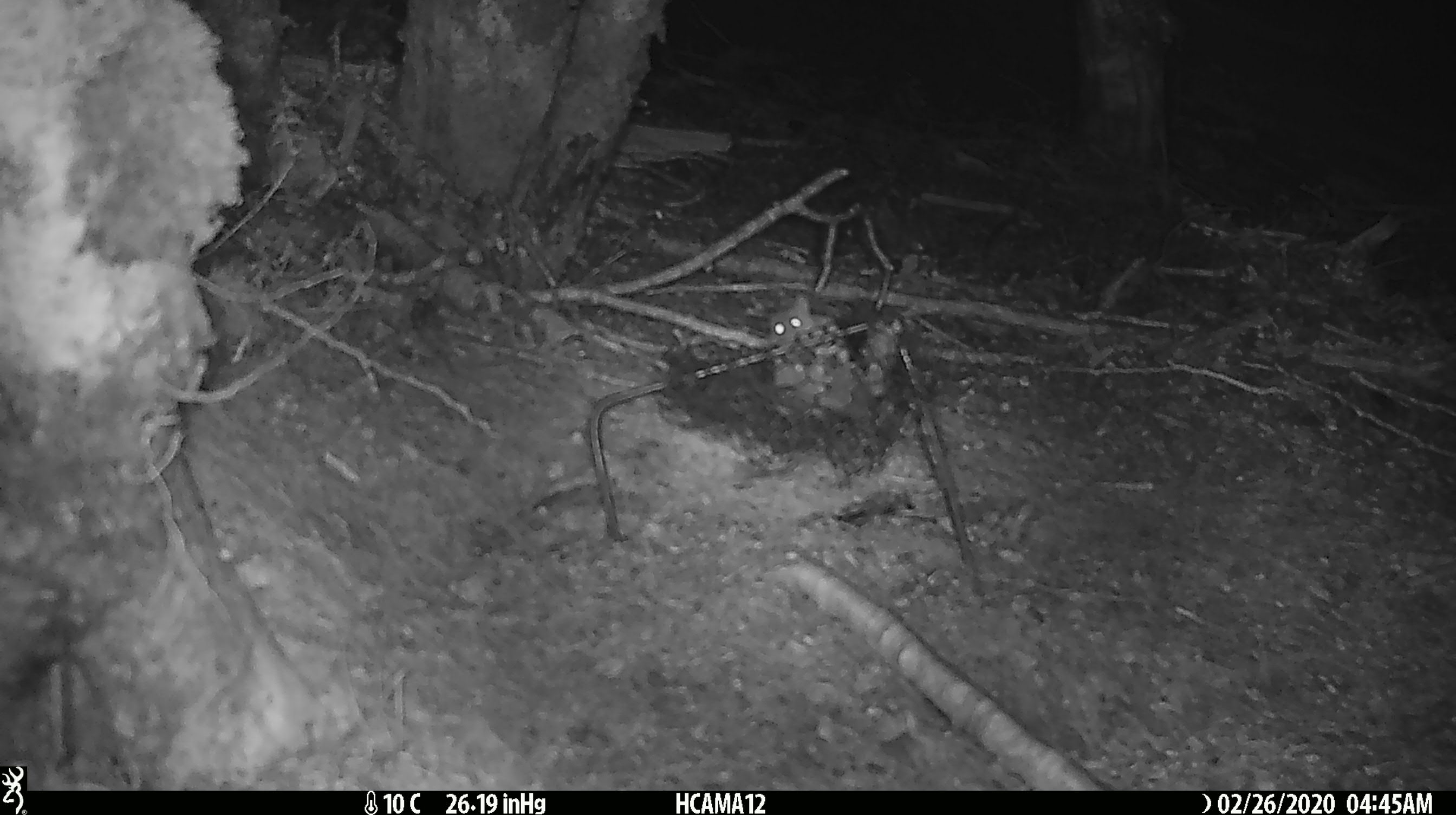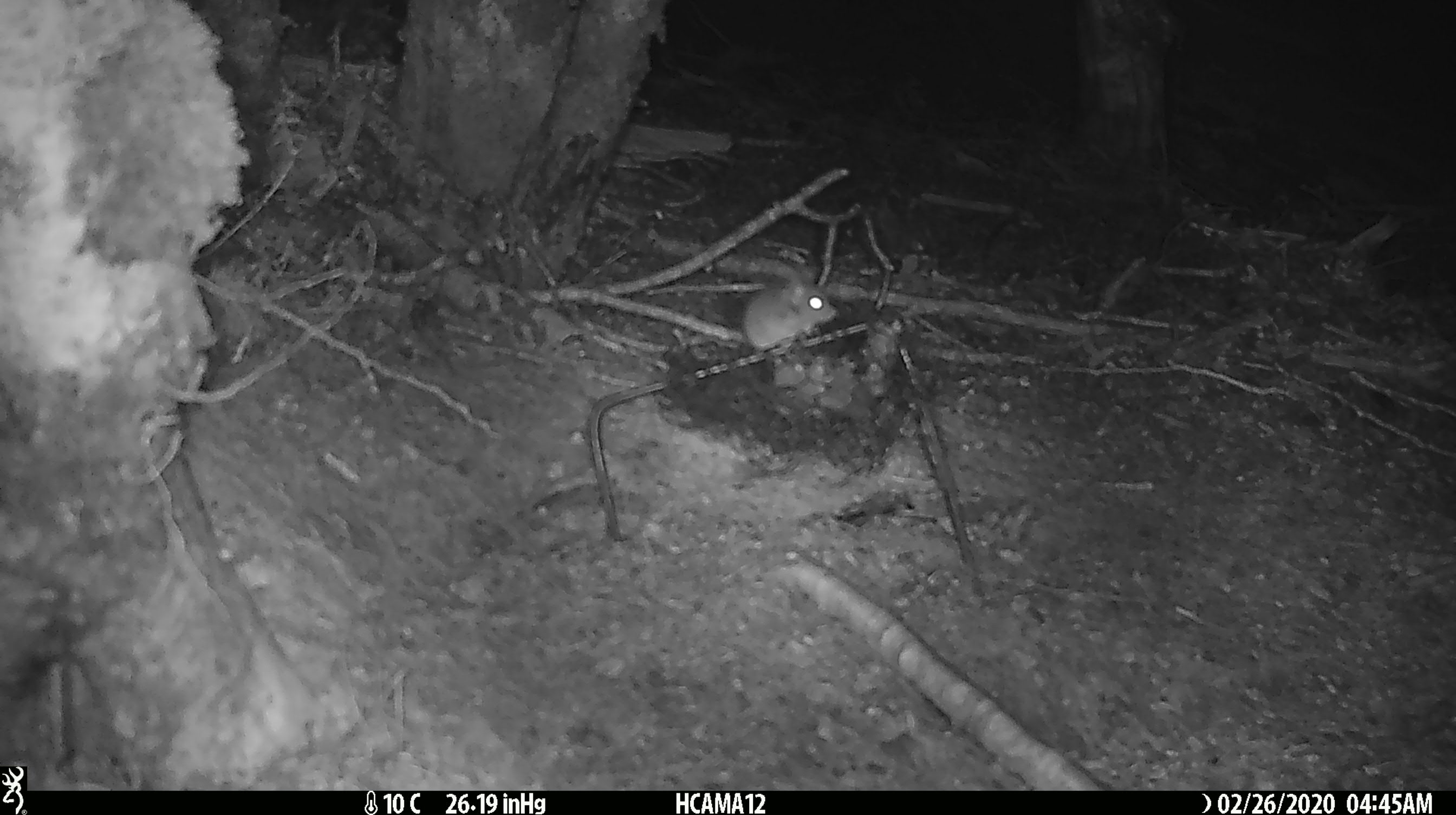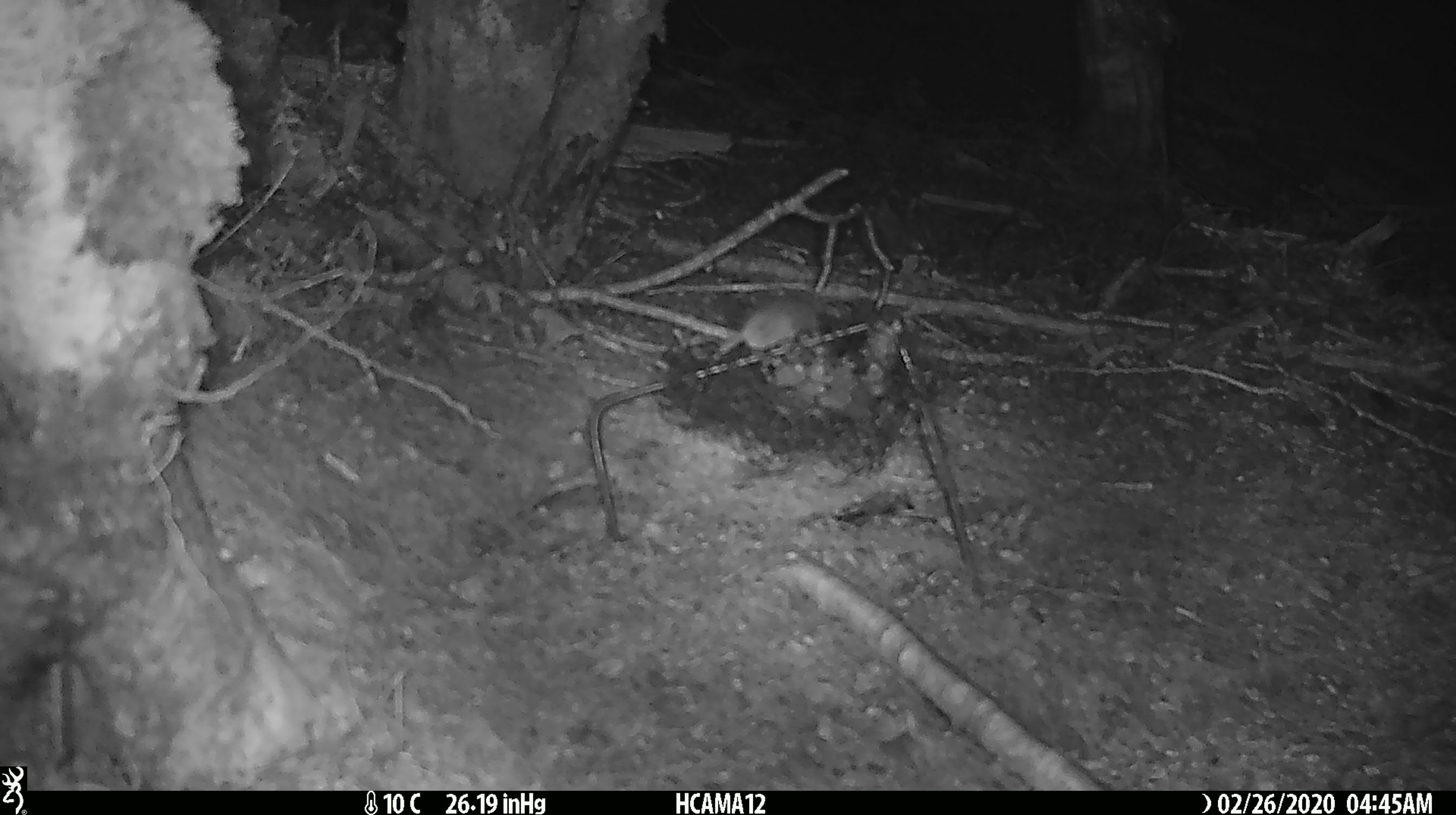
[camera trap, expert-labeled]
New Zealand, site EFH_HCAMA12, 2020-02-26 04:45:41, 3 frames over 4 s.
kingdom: Animalia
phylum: Chordata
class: Mammalia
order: Rodentia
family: Muridae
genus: Mus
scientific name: Mus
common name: mouse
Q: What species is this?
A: Mouse (Mus).